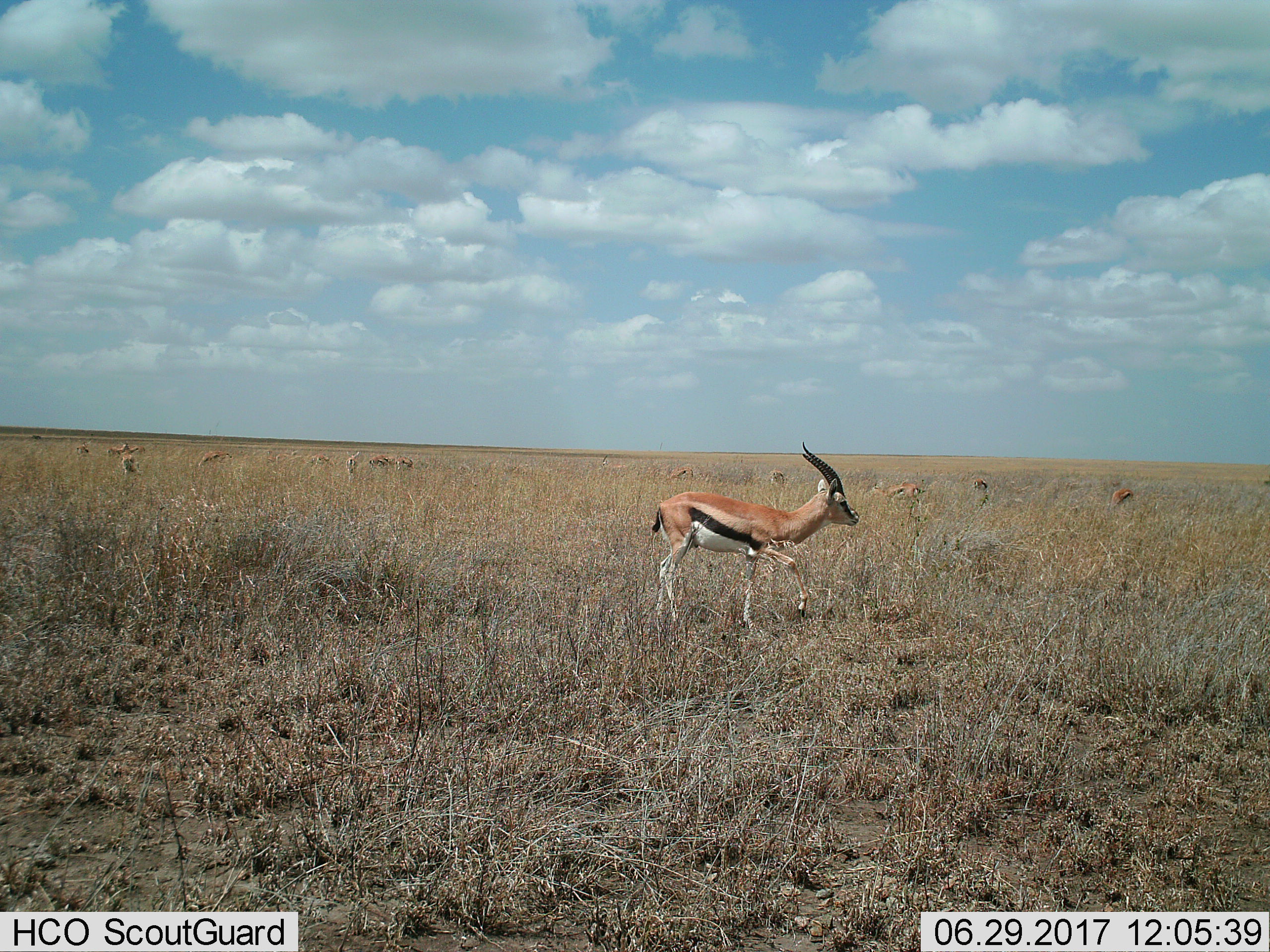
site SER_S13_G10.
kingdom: Animalia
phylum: Chordata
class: Mammalia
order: Artiodactyla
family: Bovidae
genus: Eudorcas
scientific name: Eudorcas thomsonii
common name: thomson's gazelle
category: gazellethomsons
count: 11-50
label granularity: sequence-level